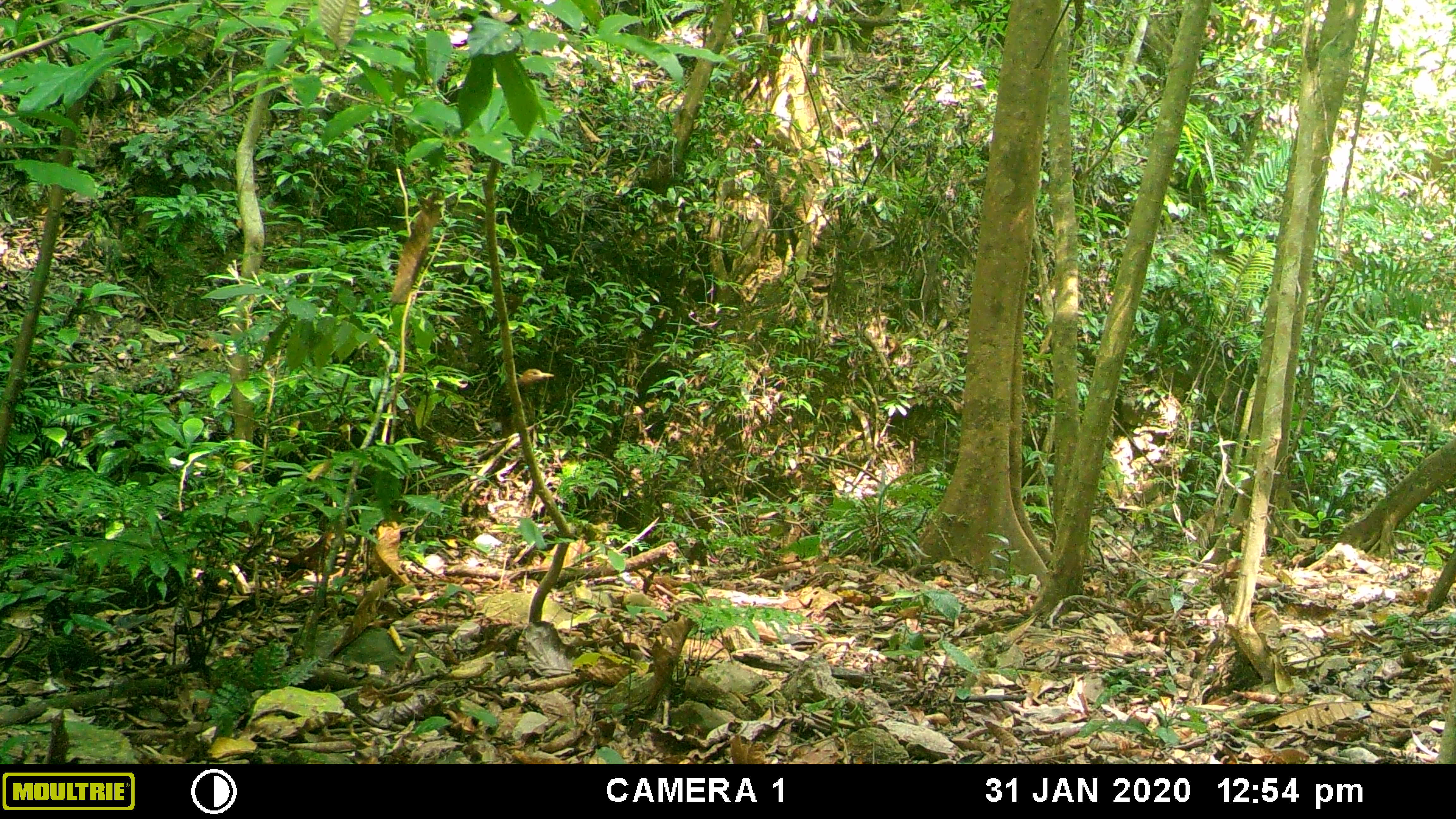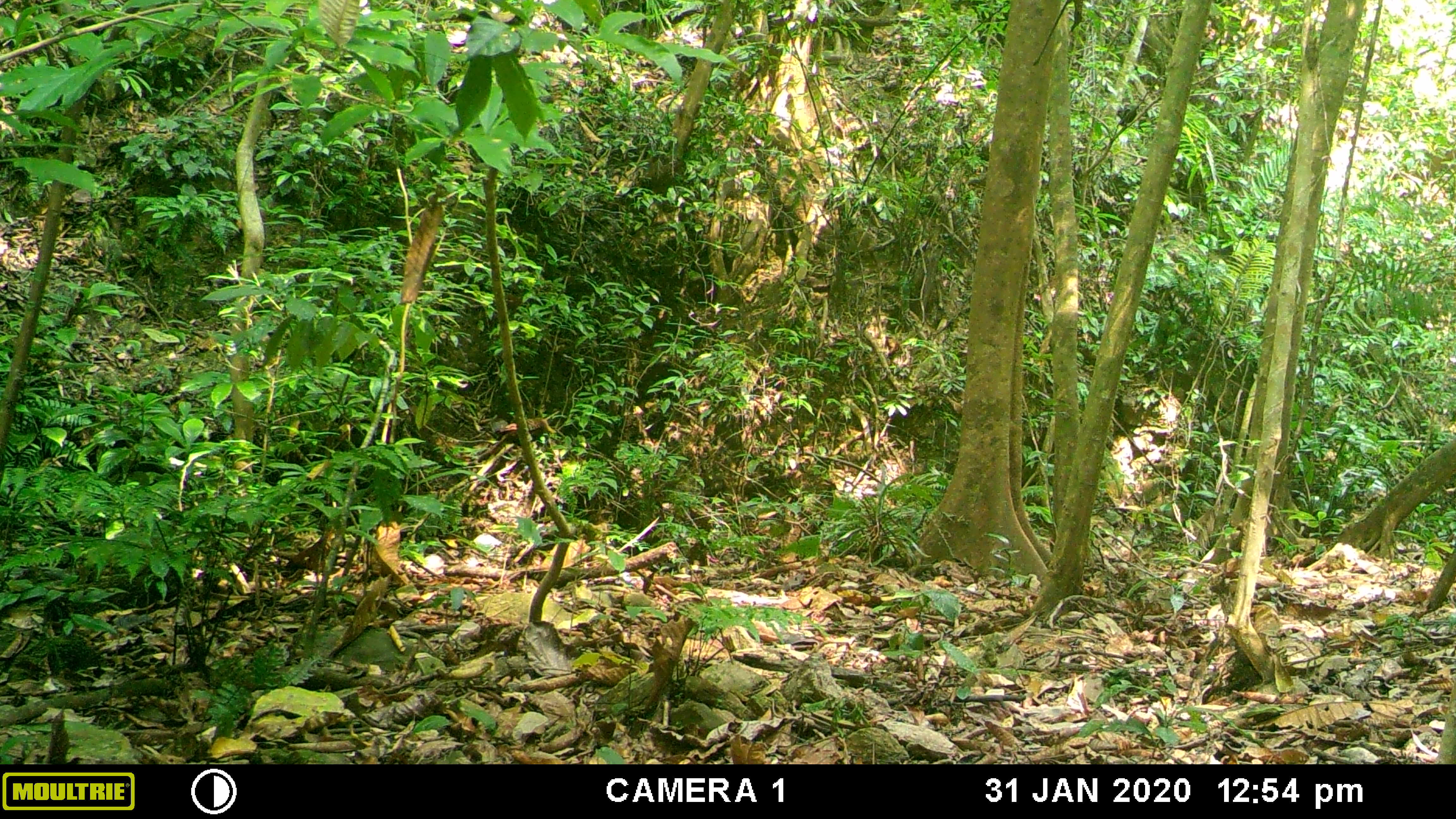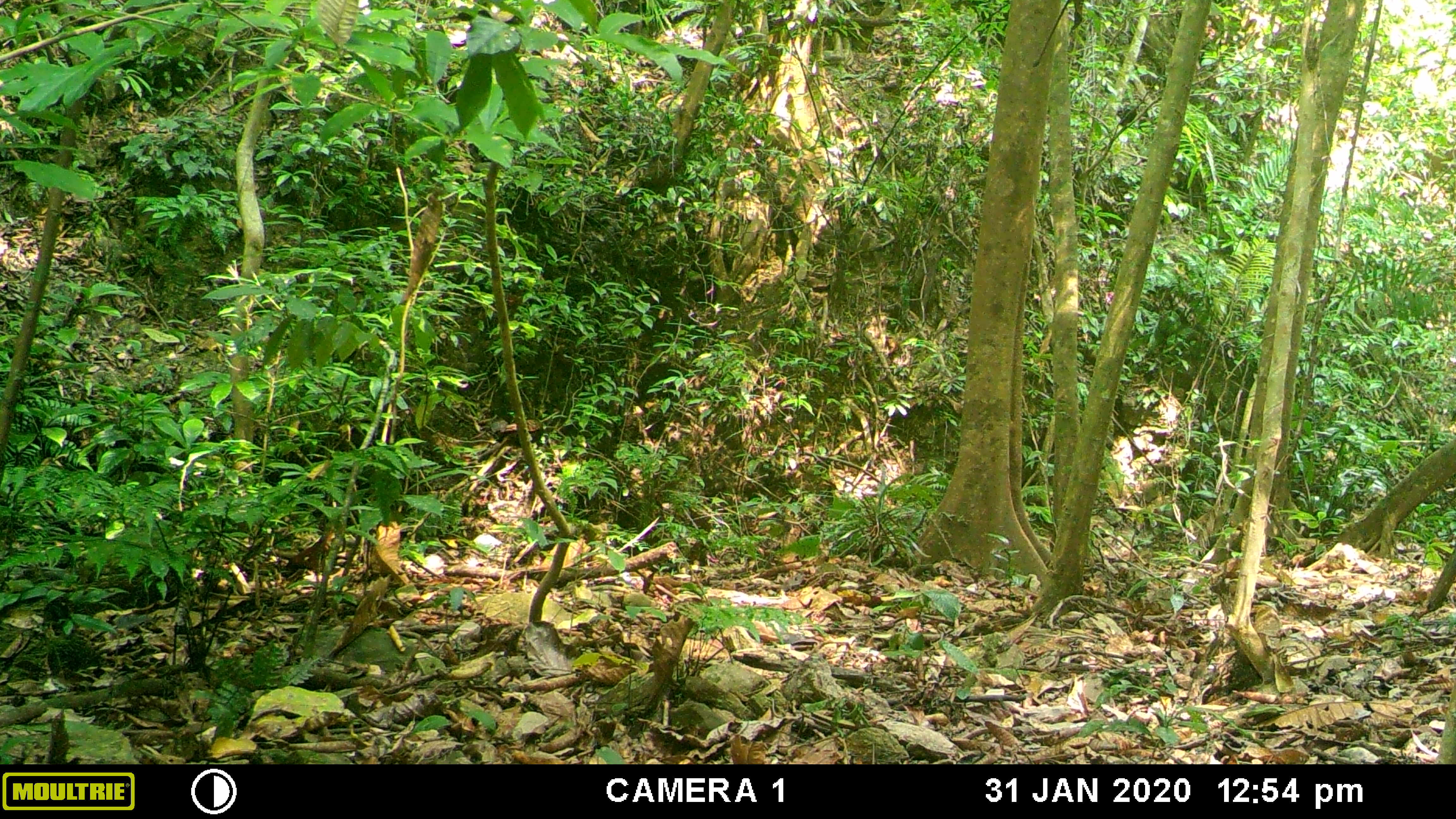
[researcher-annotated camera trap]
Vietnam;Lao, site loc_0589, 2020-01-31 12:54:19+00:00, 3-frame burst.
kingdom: Animalia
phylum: Chordata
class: Aves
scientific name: Aves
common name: bird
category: unidentified bird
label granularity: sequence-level